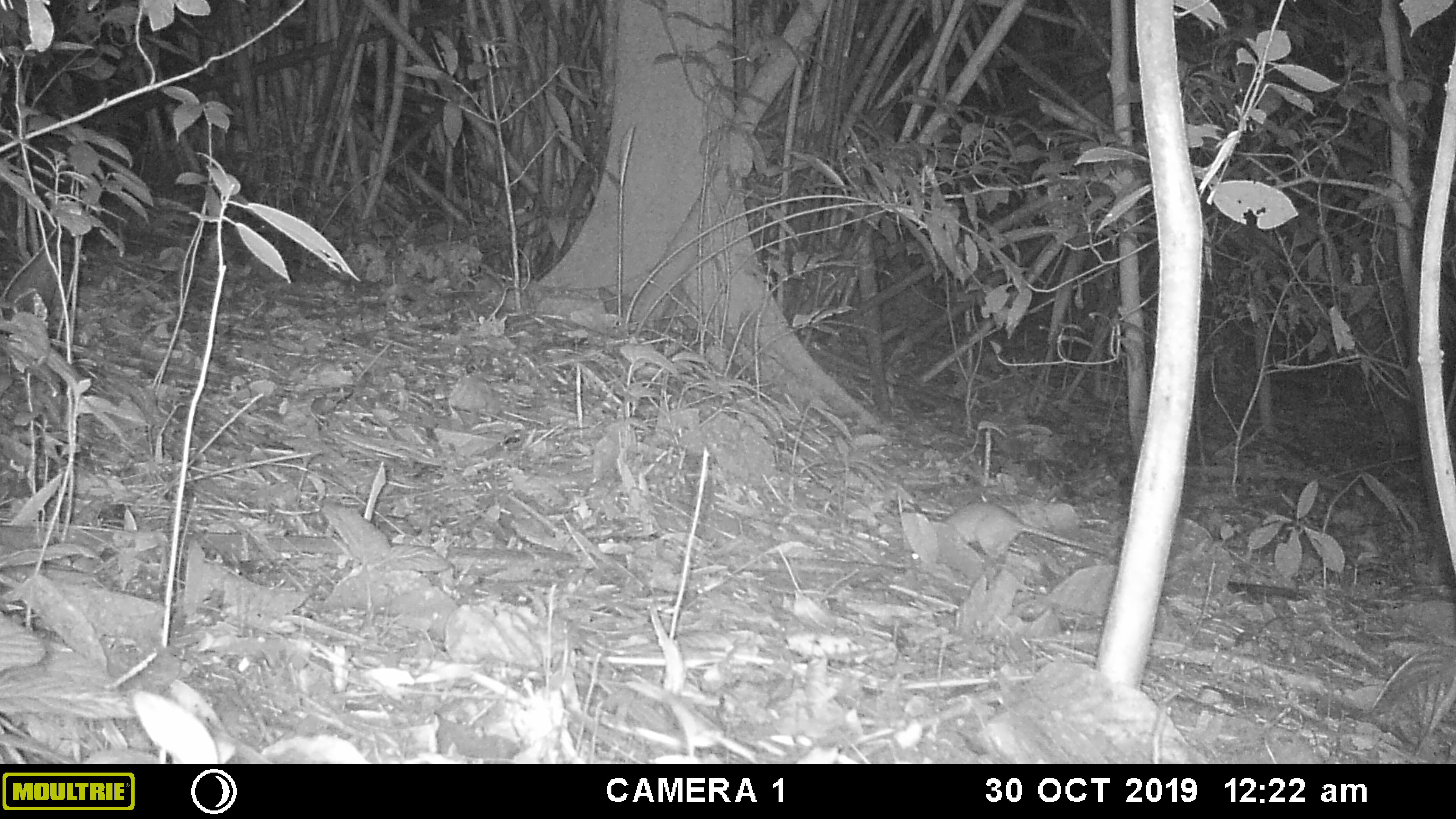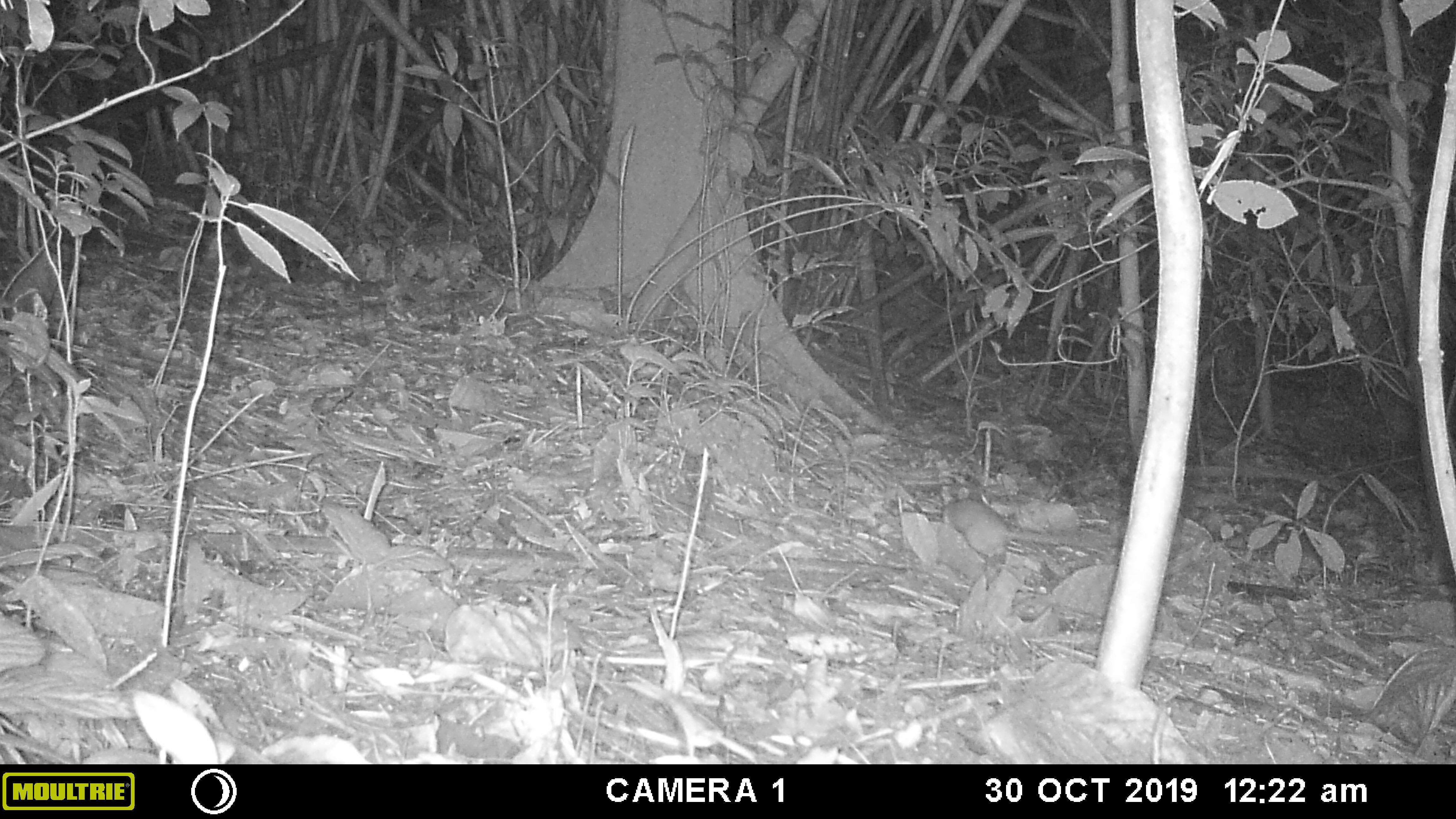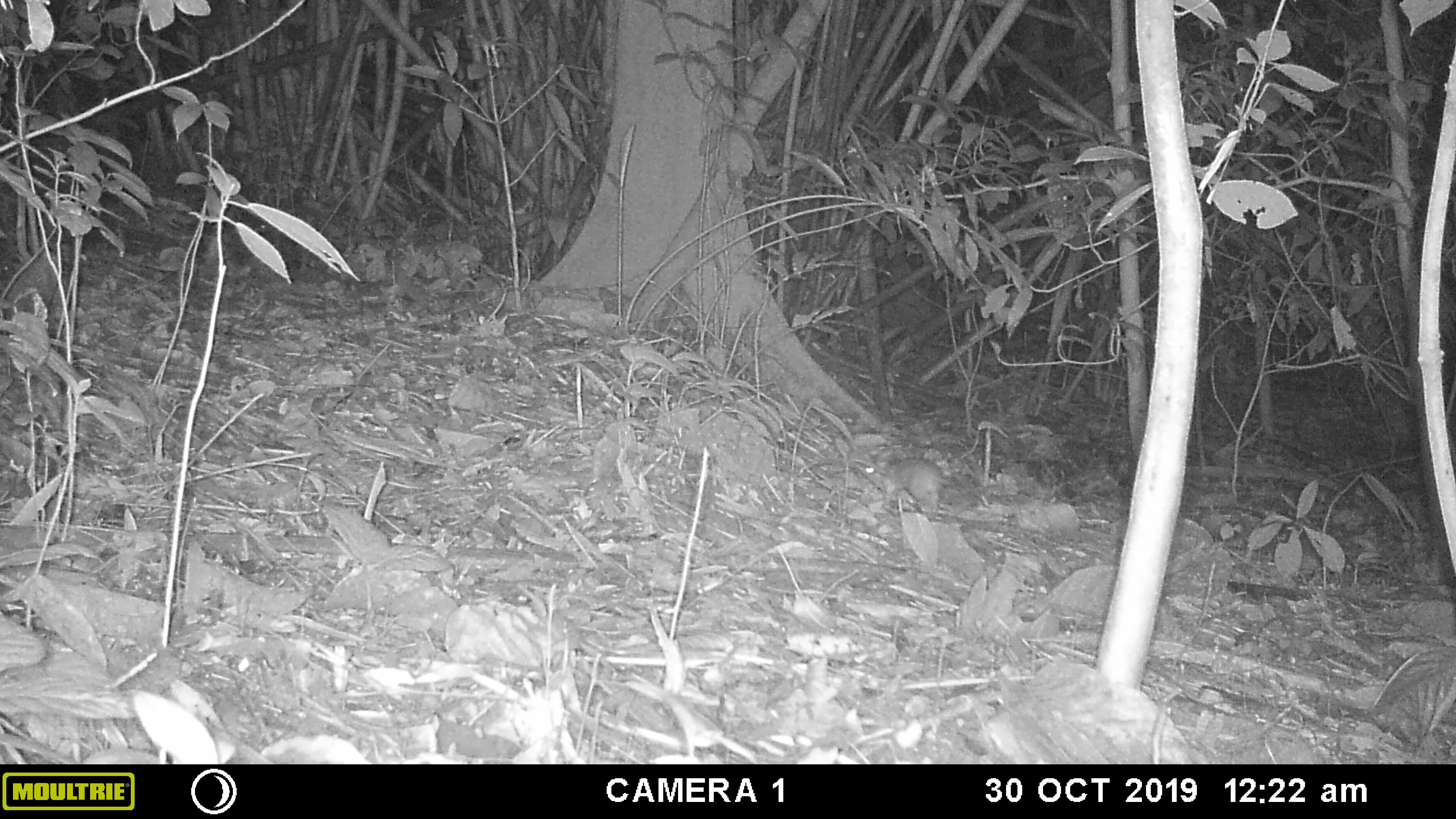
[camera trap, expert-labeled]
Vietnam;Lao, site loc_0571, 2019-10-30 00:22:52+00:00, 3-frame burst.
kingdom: Animalia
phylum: Chordata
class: Mammalia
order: Rodentia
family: Muridae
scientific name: Muridae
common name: old-world mice and rats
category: unidentified murid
Unidentified murid (old-world mice and rats) (Muridae). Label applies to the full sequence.